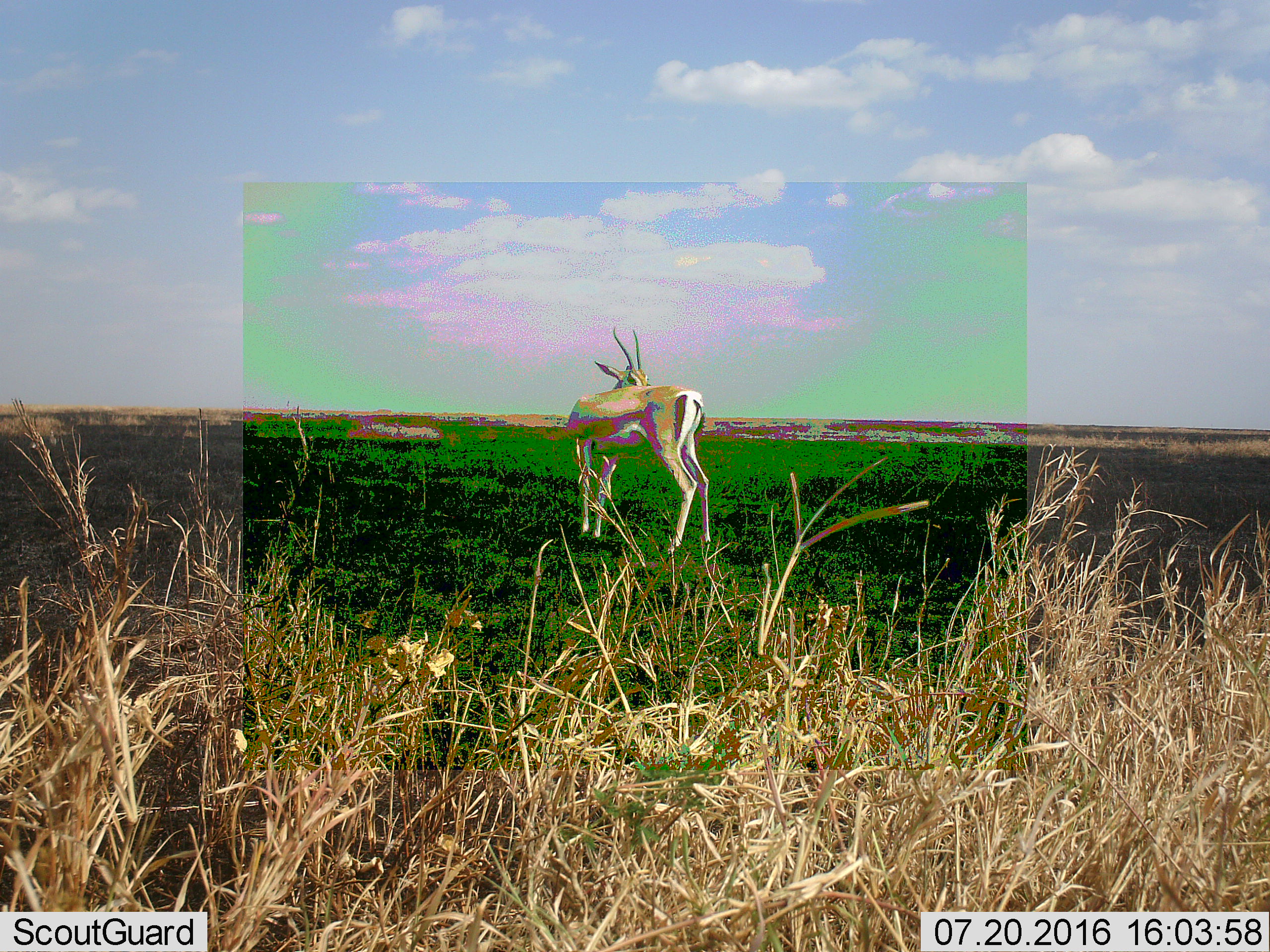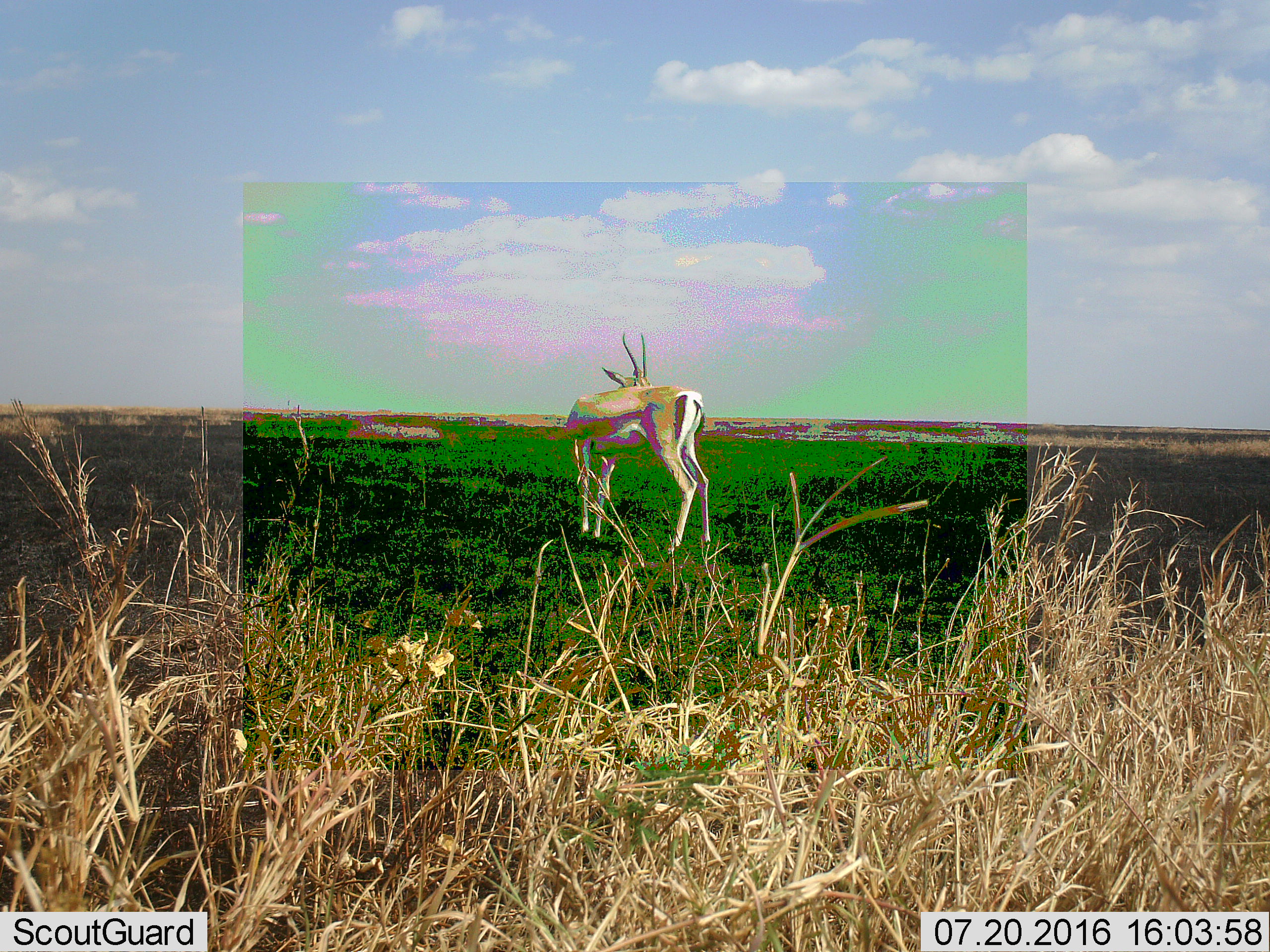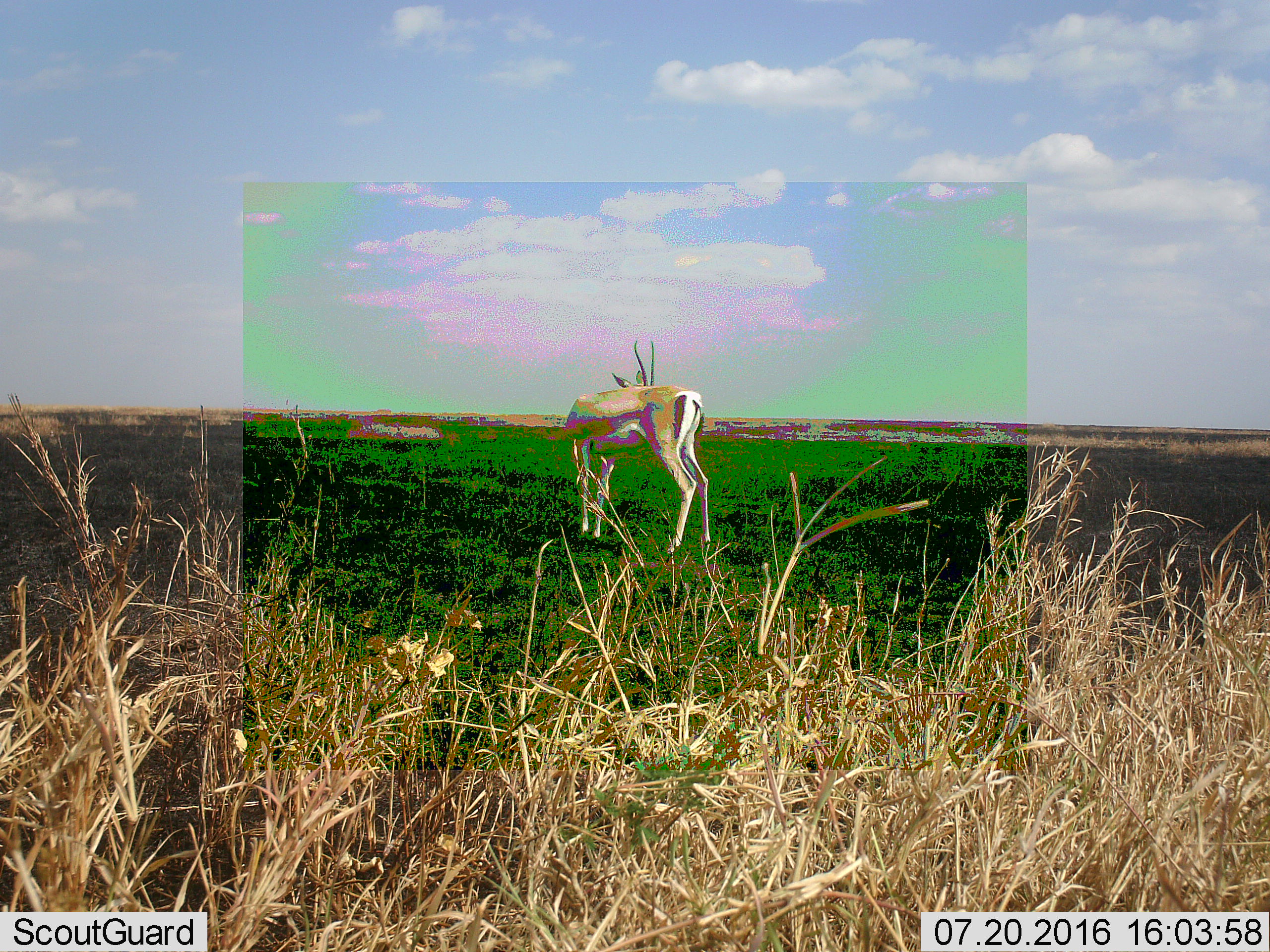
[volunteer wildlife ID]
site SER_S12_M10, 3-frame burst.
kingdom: Animalia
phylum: Chordata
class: Mammalia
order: Artiodactyla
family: Bovidae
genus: Nanger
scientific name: Nanger granti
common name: grant's gazelle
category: gazellegrants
Gazellegrants (grant's gazelle) (Nanger granti), count 1. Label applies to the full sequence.